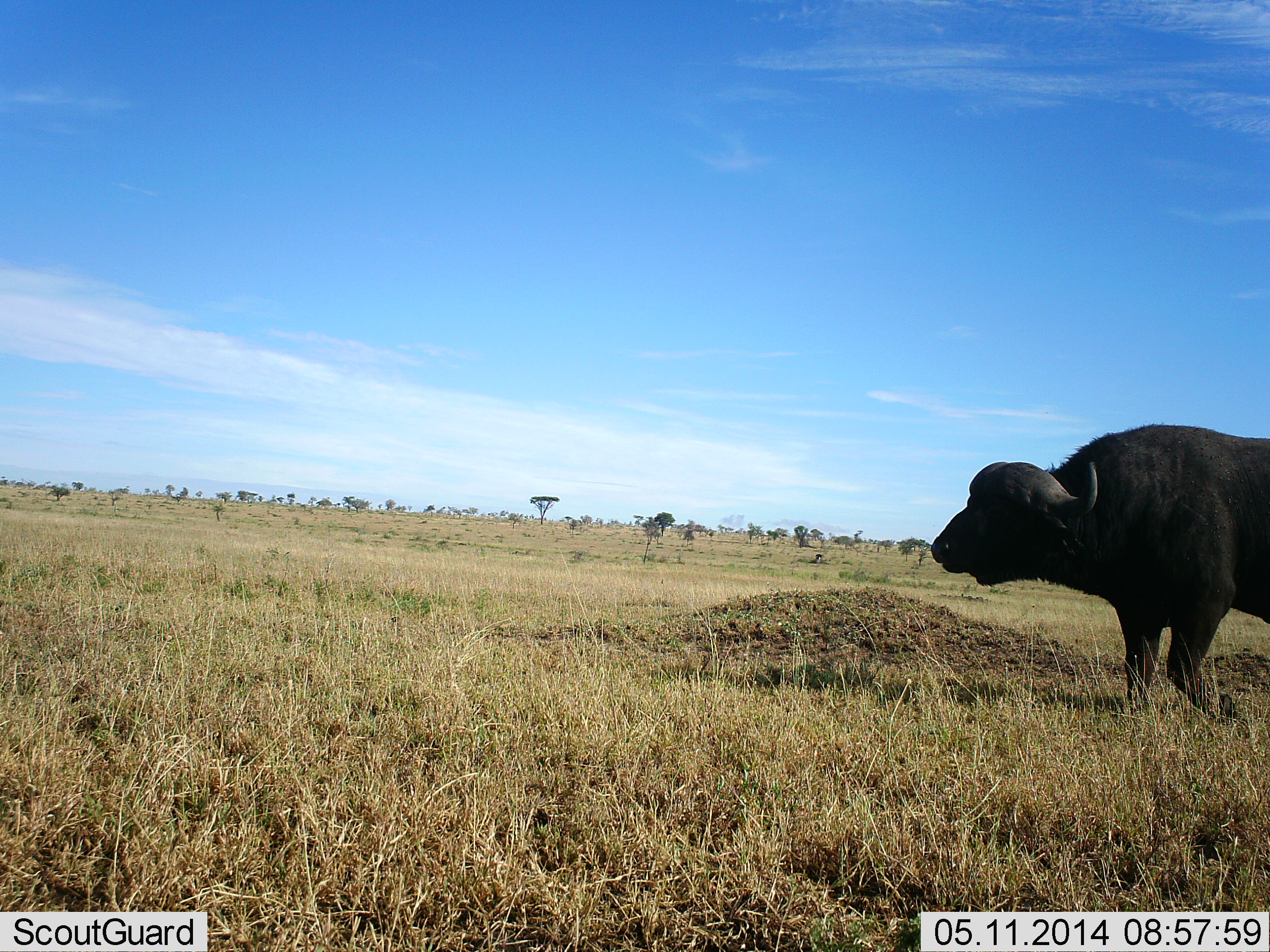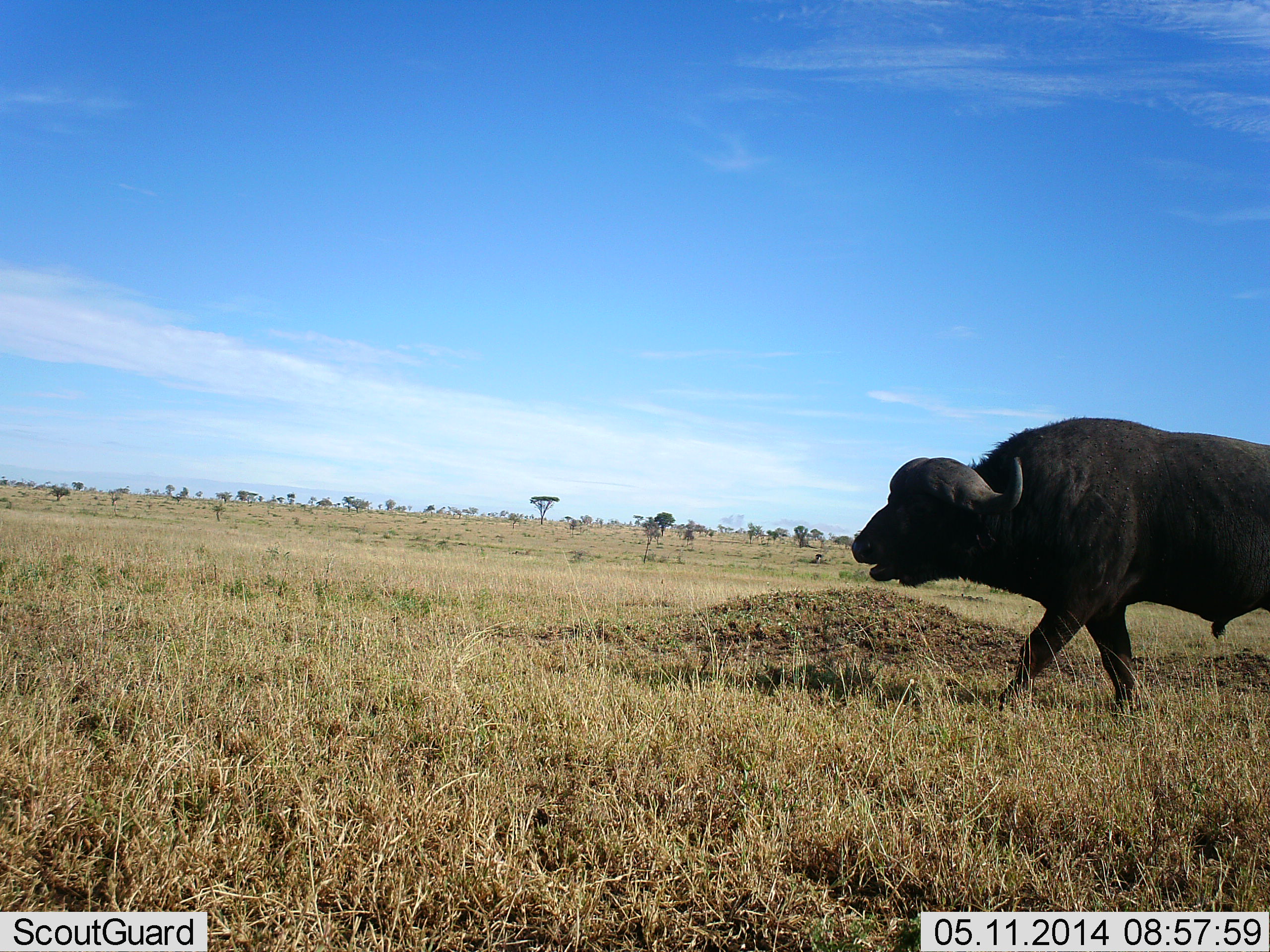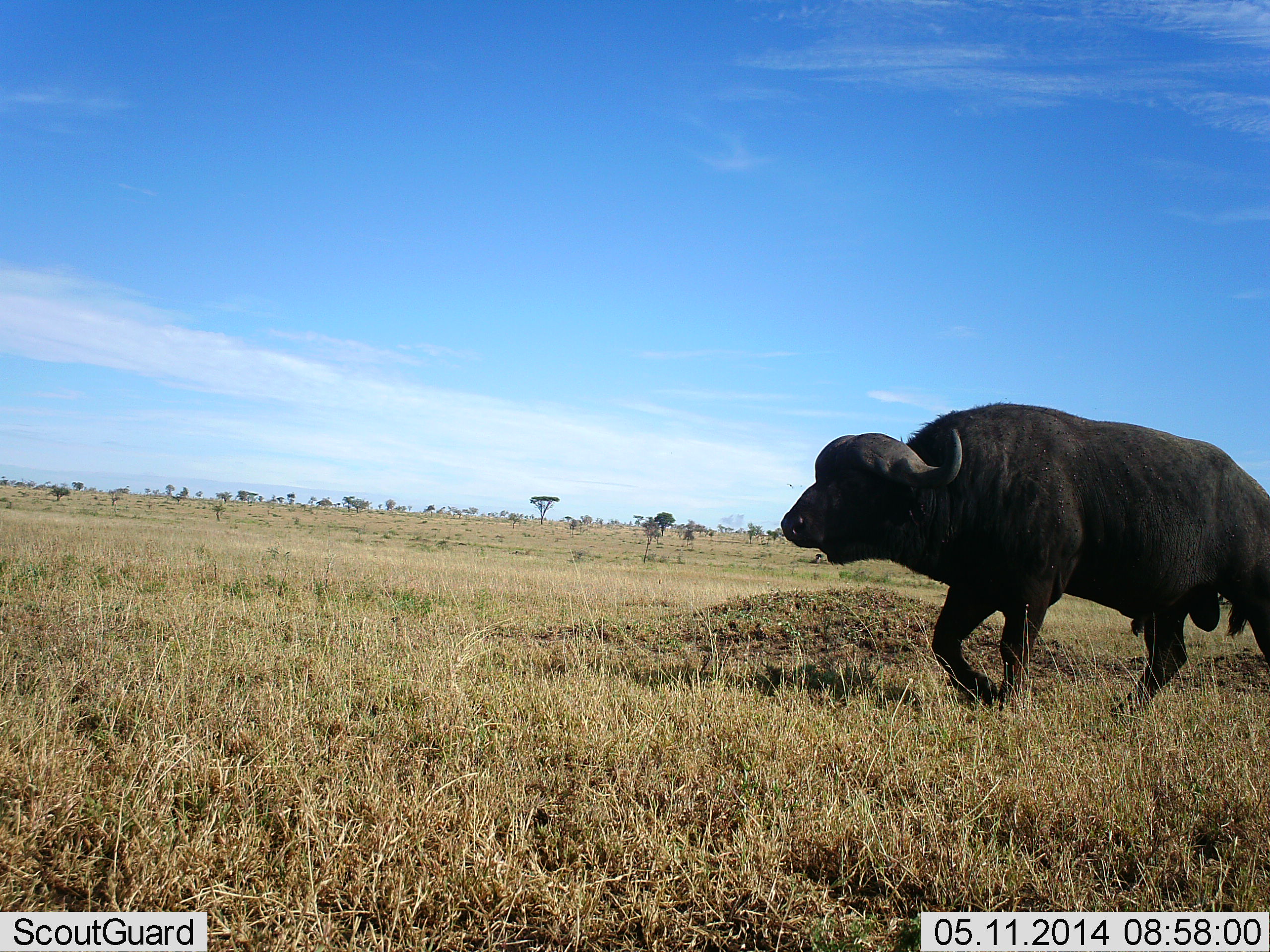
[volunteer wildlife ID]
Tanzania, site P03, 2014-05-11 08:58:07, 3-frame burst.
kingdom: Animalia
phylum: Chordata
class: Mammalia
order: Artiodactyla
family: Bovidae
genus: Syncerus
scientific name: Syncerus caffer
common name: cape buffalo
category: buffalo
Buffalo (cape buffalo) (Syncerus caffer), count 1. Behavior (volunteer vote fractions): standing 0%, resting 0%, moving 100%, interacting 0%. Young present (vote fraction): 0%. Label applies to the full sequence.